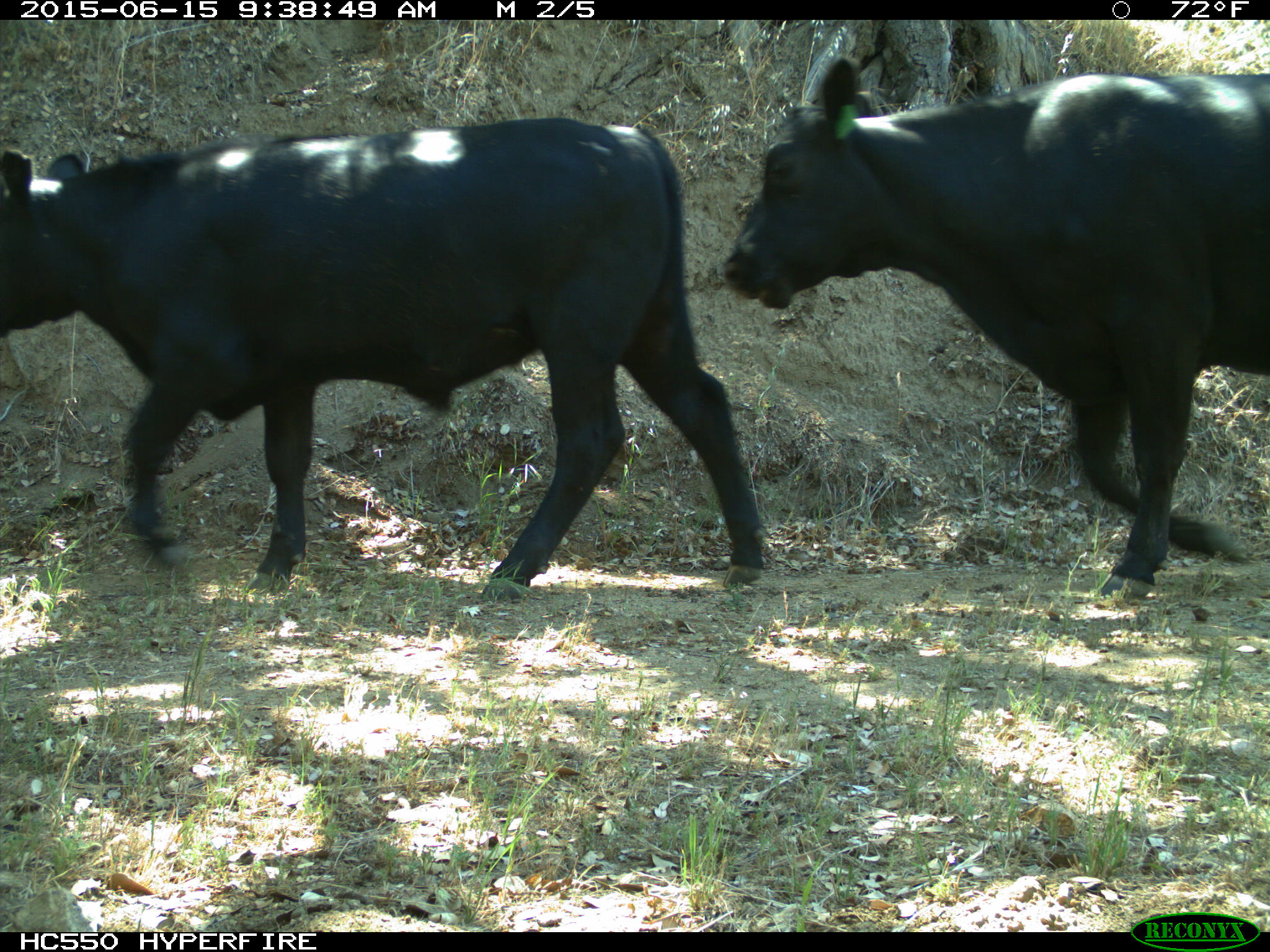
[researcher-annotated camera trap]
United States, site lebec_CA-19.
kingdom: Animalia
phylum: Chordata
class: Mammalia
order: Artiodactyla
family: Bovidae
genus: Bos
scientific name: Bos taurus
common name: domestic cow